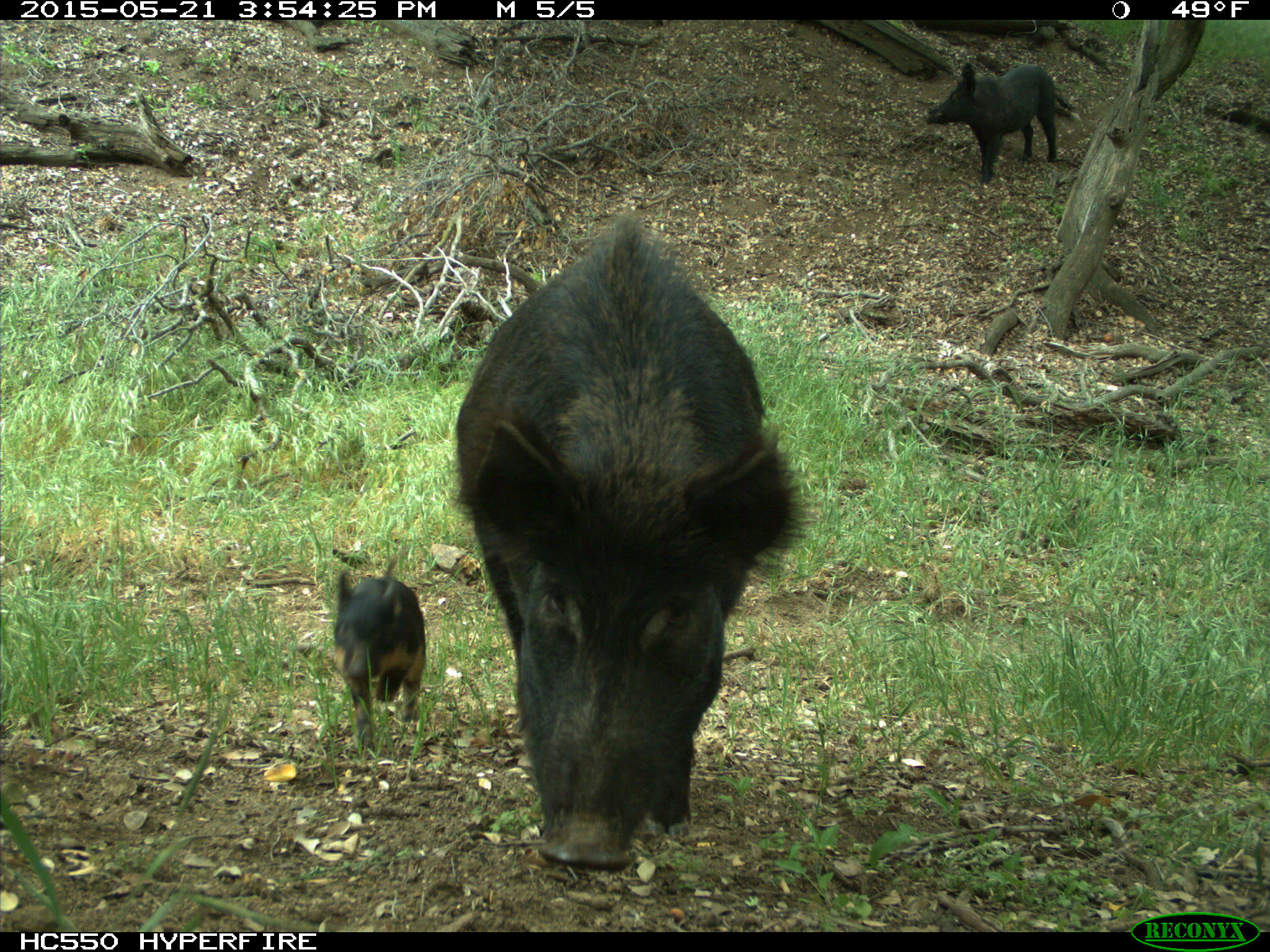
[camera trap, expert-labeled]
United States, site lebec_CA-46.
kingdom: Animalia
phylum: Chordata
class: Mammalia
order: Artiodactyla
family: Suidae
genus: Sus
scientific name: Sus scrofa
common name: wild boar